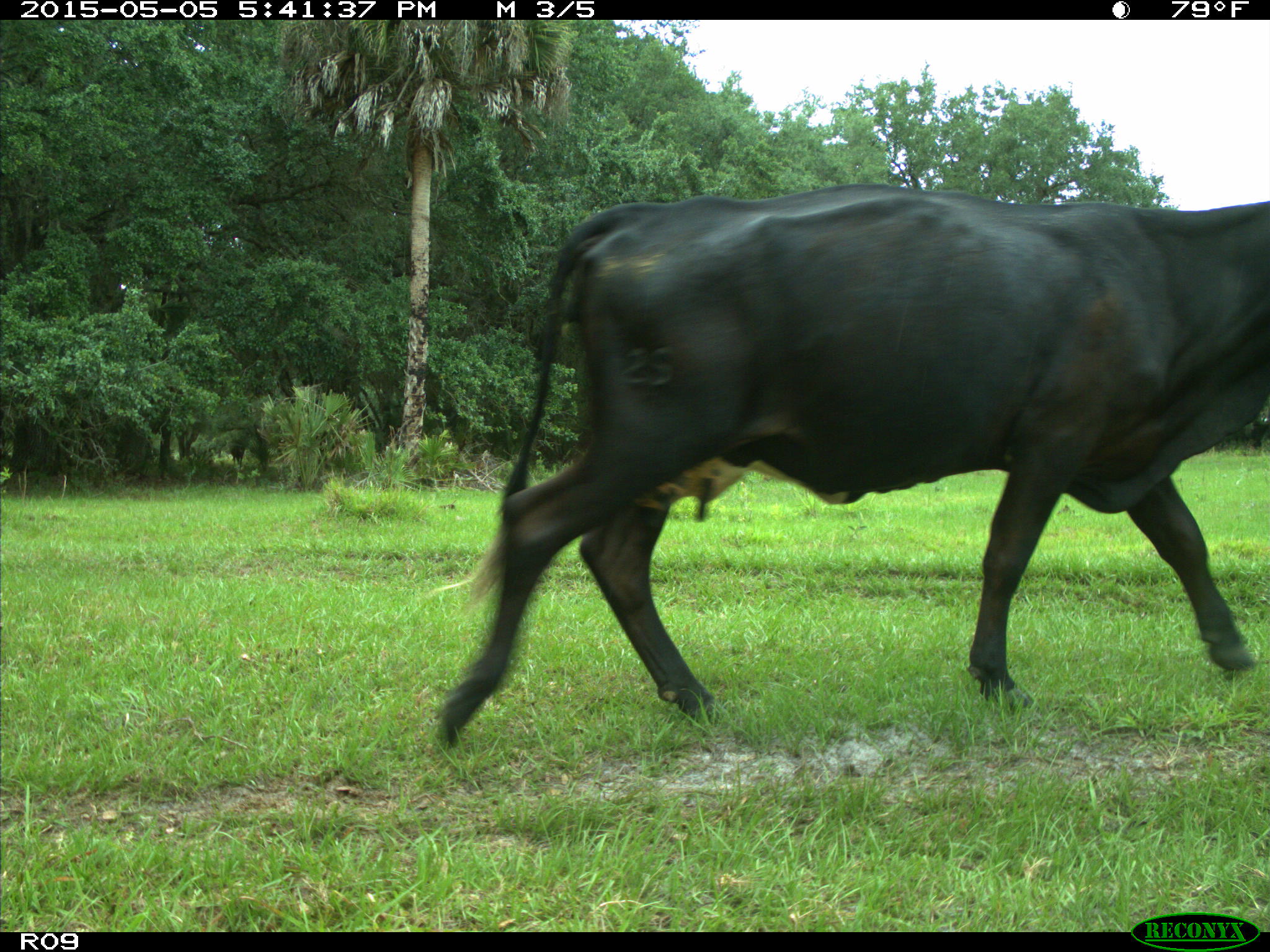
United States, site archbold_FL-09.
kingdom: Animalia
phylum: Chordata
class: Mammalia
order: Artiodactyla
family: Bovidae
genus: Bos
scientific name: Bos taurus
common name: domestic cow